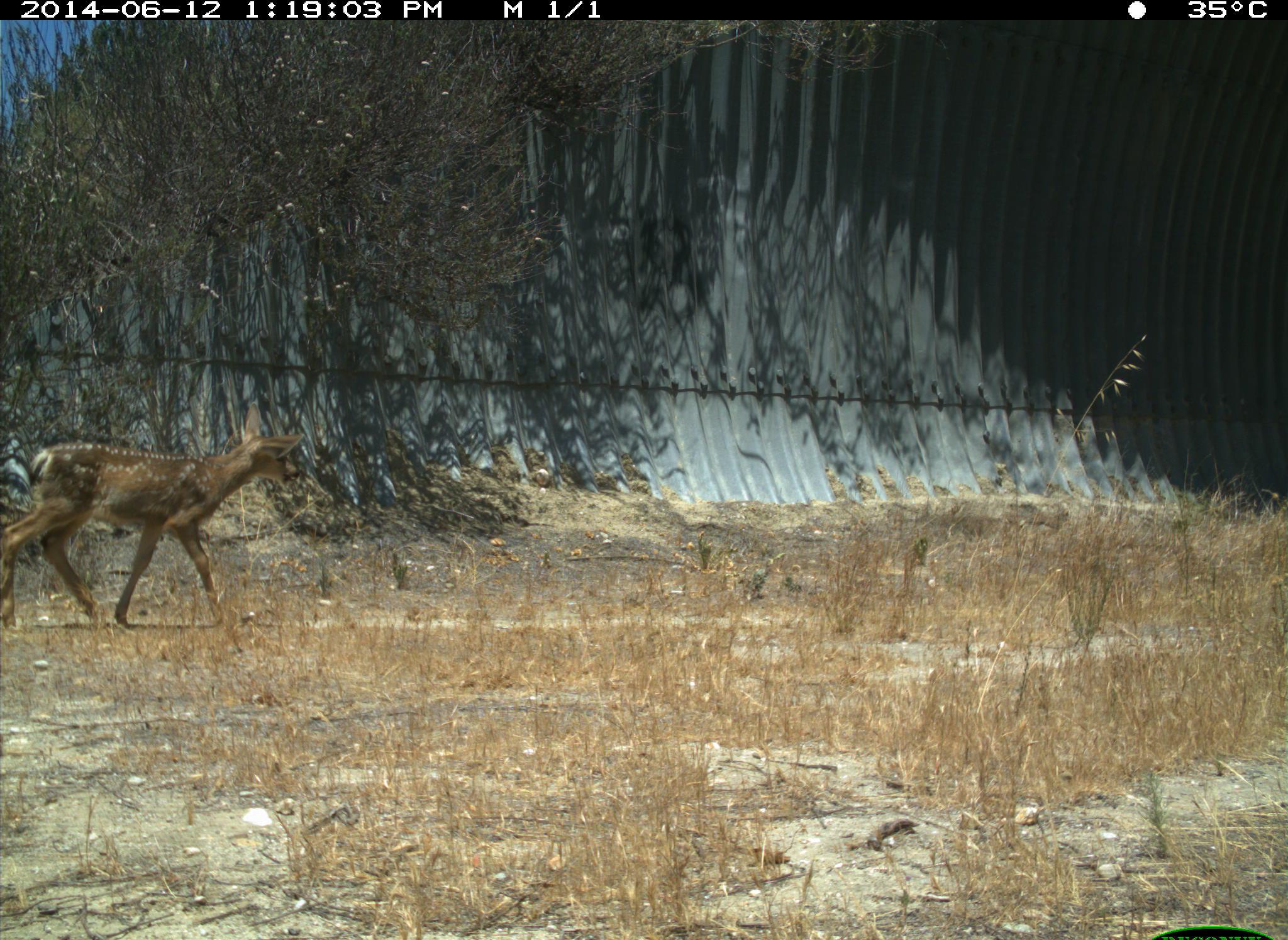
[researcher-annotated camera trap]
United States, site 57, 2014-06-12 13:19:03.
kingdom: Animalia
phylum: Chordata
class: Mammalia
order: Artiodactyla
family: Cervidae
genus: Odocoileus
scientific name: Odocoileus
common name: deer